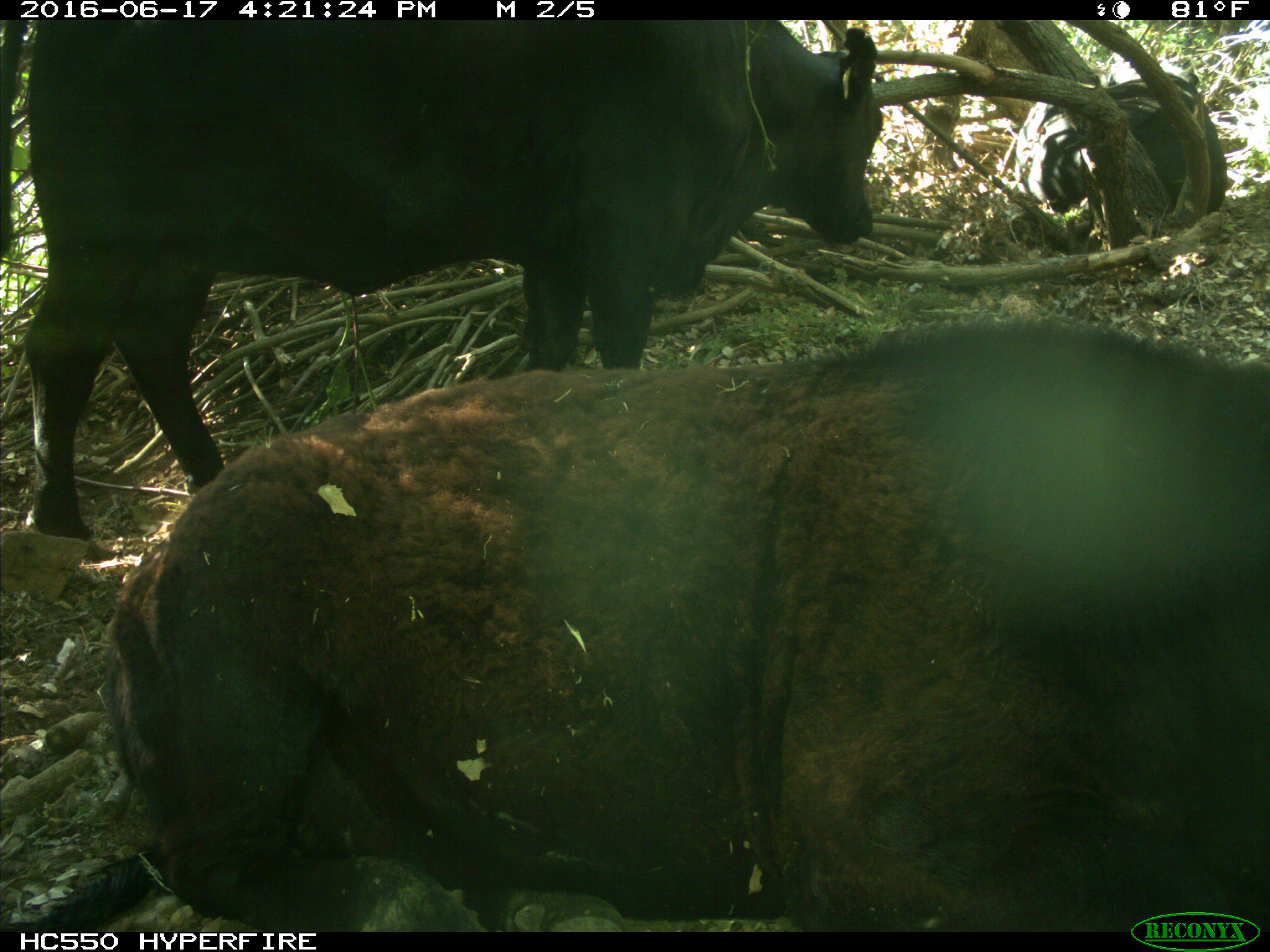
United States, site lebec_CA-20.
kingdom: Animalia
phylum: Chordata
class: Mammalia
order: Artiodactyla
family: Bovidae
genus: Bos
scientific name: Bos taurus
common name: domestic cow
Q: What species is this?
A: Bos taurus (domestic cow).